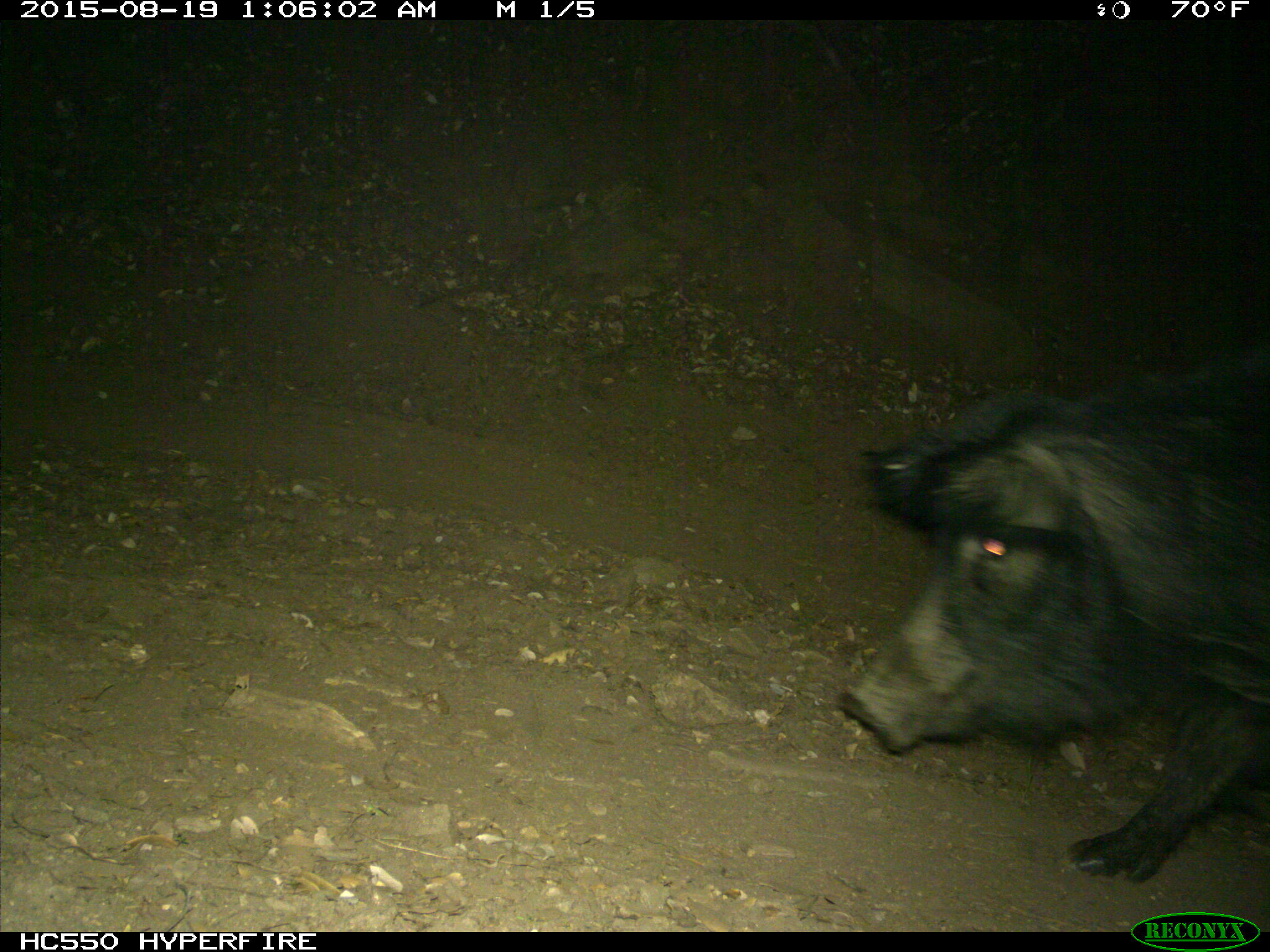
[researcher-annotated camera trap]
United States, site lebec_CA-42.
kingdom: Animalia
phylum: Chordata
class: Mammalia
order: Artiodactyla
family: Suidae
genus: Sus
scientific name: Sus scrofa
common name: wild boar